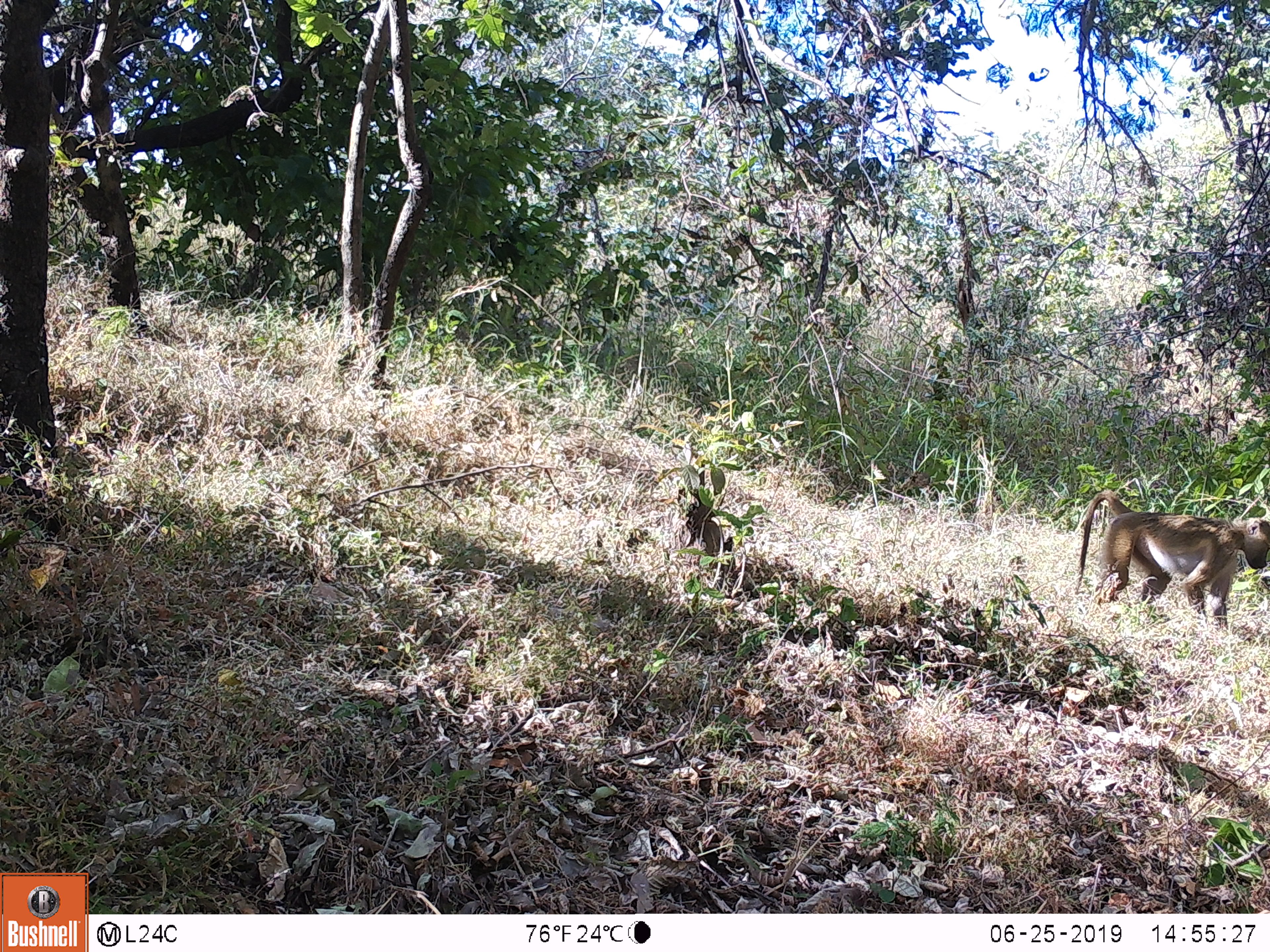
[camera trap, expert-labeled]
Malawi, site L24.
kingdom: Animalia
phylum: Chordata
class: Mammalia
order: Primates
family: Cercopithecidae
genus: Papio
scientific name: Papio cynocephalus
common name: yellow baboon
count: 1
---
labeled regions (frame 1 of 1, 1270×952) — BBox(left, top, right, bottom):
yellow baboon: BBox(1070, 486, 1269, 633)